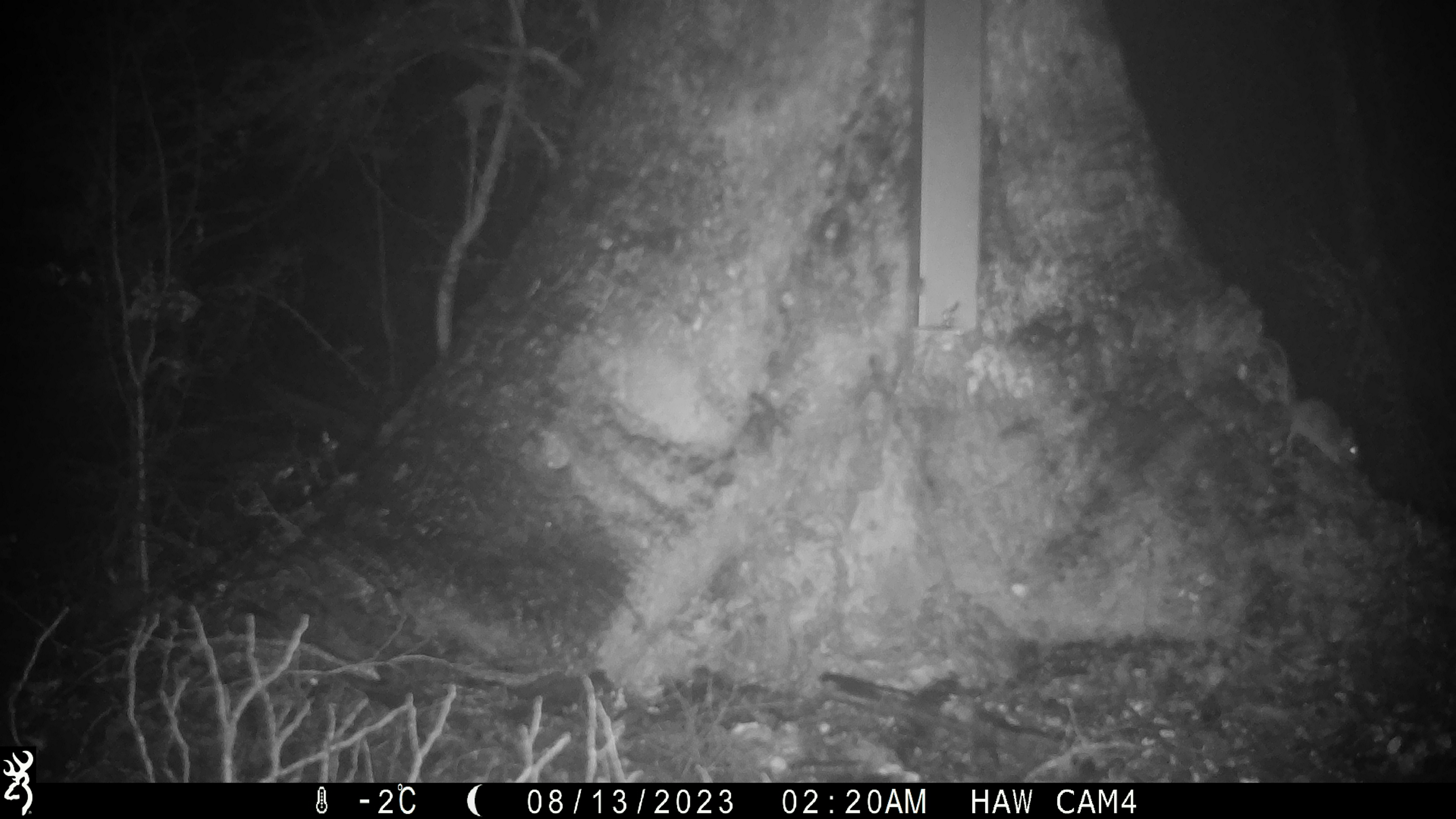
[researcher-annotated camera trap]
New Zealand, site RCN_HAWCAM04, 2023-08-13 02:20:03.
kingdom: Animalia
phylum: Chordata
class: Mammalia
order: Rodentia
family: Muridae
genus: Mus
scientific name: Mus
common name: mouse